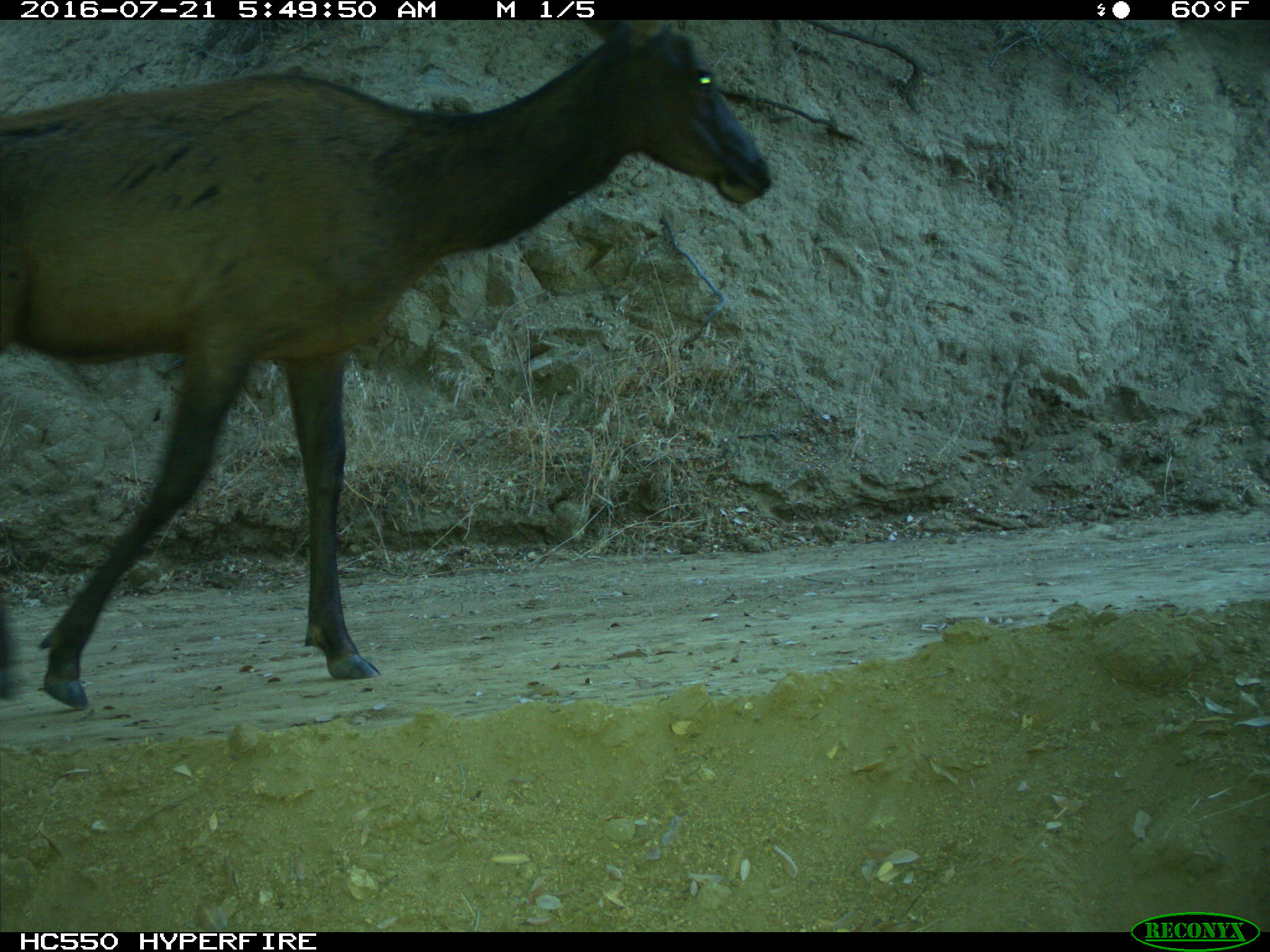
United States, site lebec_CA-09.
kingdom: Animalia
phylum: Chordata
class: Mammalia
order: Artiodactyla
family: Cervidae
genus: Cervus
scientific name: Cervus canadensis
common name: elk